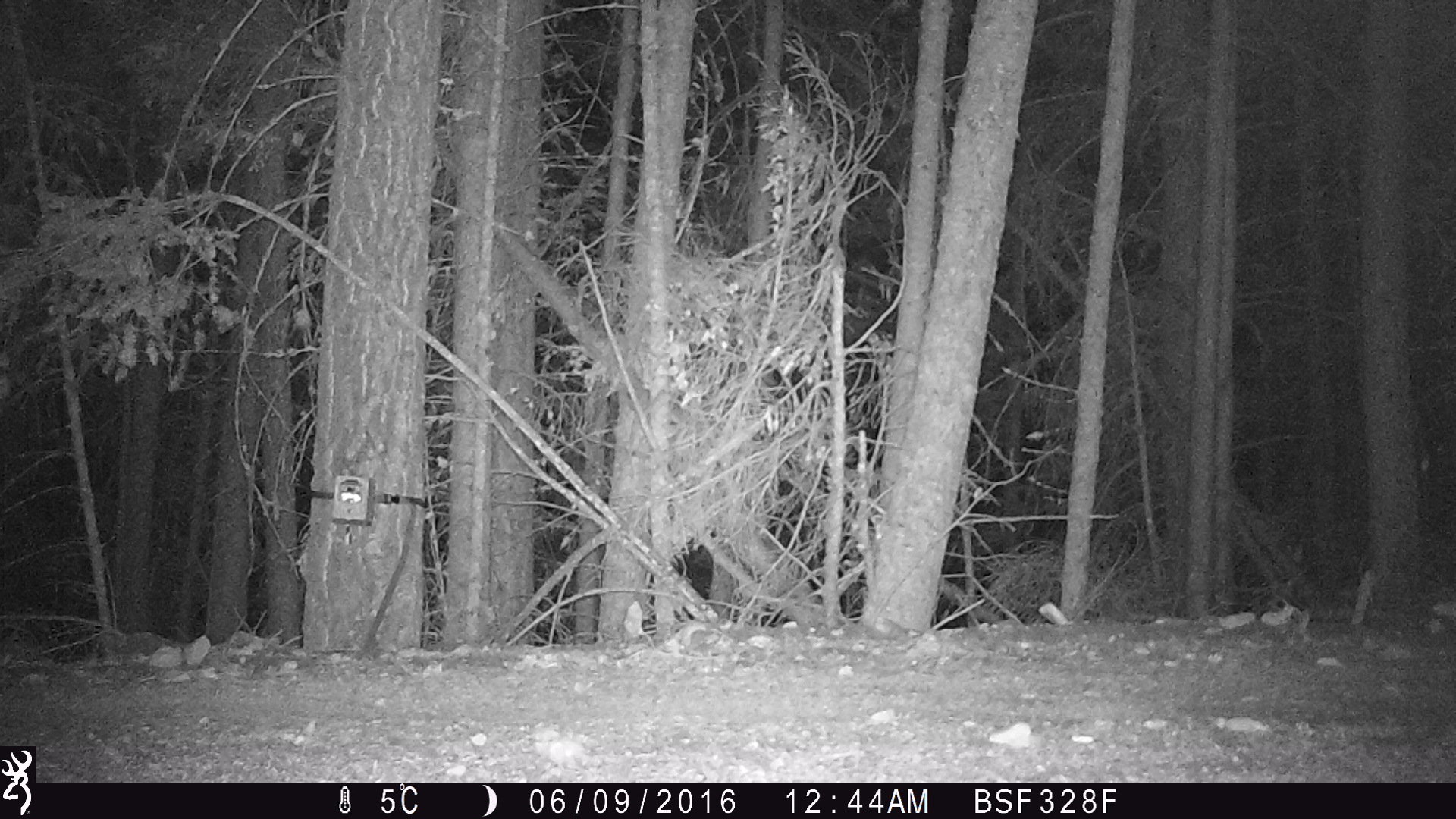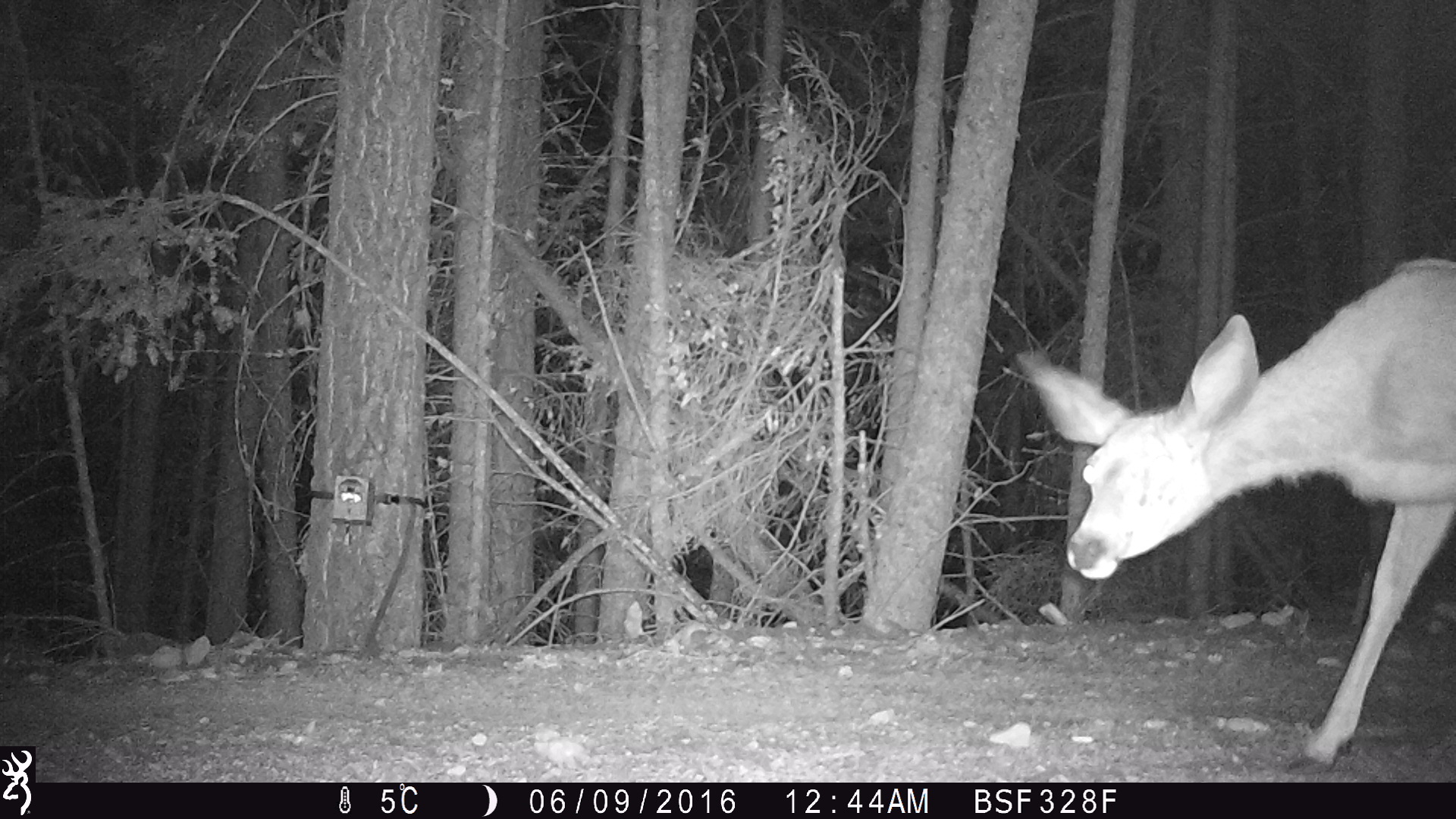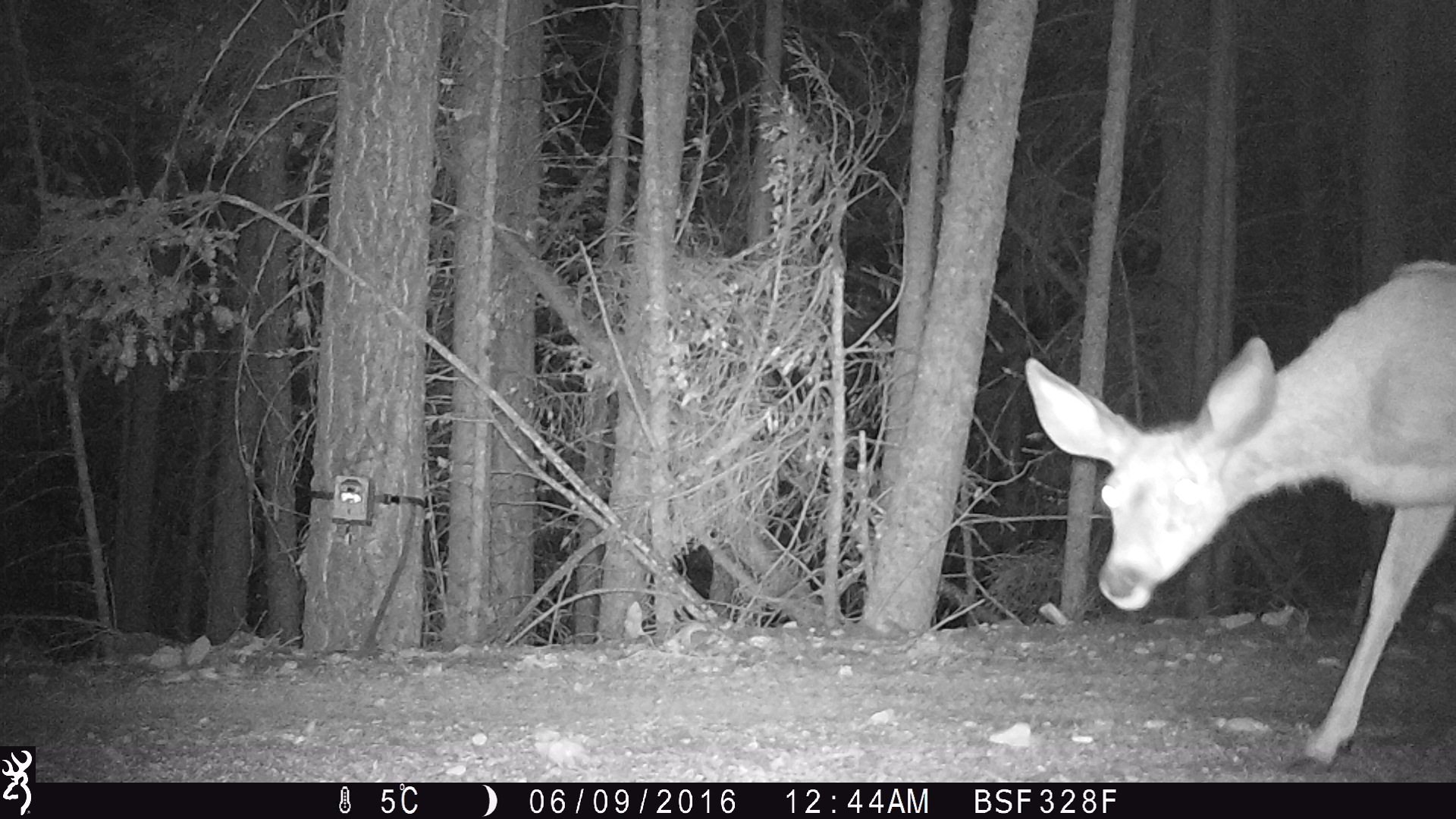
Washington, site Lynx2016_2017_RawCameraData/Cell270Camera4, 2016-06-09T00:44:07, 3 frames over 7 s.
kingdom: Animalia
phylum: Chordata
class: Mammalia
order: Artiodactyla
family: Cervidae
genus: Odocoileus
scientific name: Odocoileus hemionus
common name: mule deer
Odocoileus hemionus (mule deer). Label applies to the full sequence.